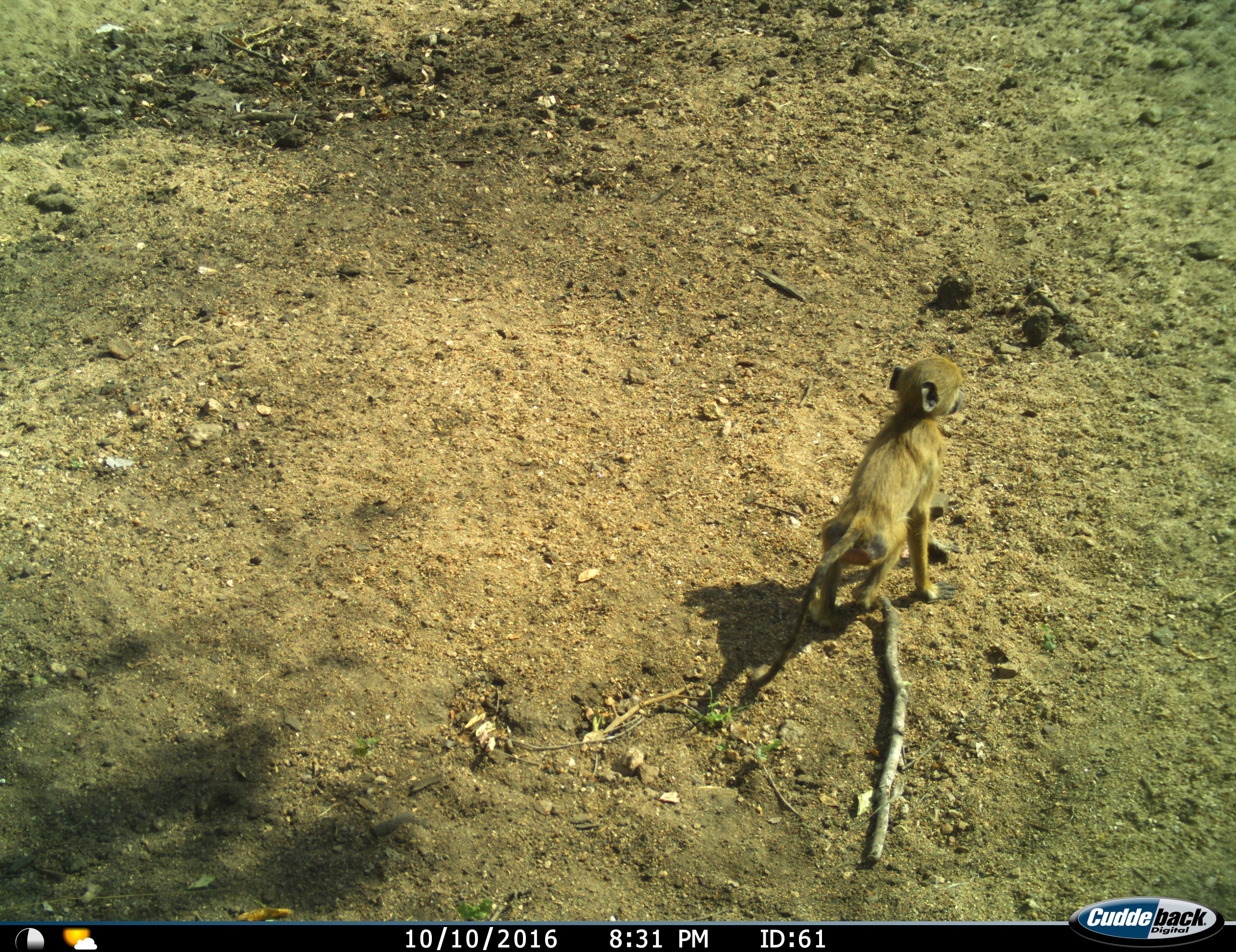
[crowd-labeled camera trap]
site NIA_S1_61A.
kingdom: Animalia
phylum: Chordata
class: Mammalia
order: Primates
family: Cercopithecidae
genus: Papio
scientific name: Papio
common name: baboon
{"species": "baboon (Papio)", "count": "1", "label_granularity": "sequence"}